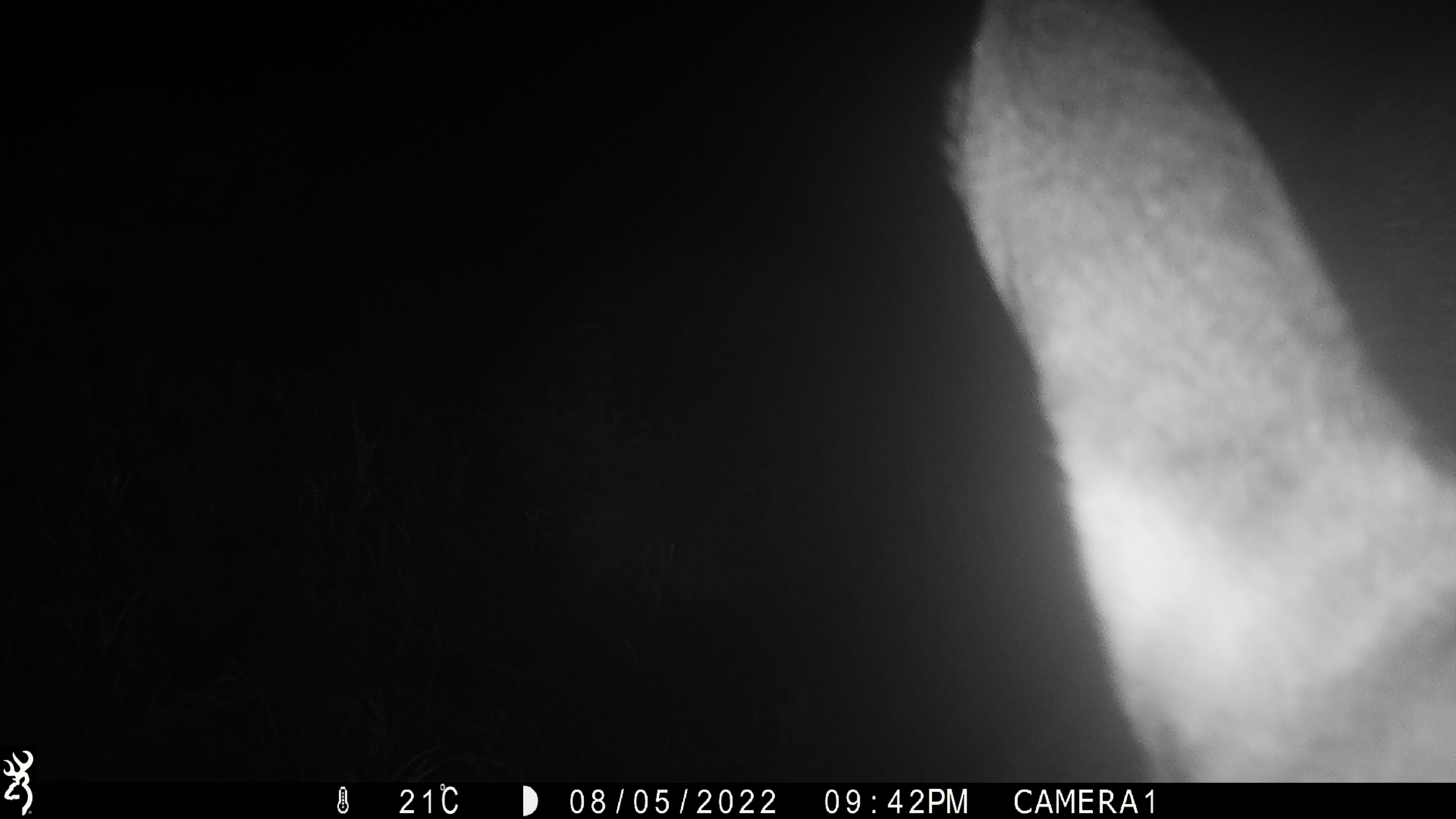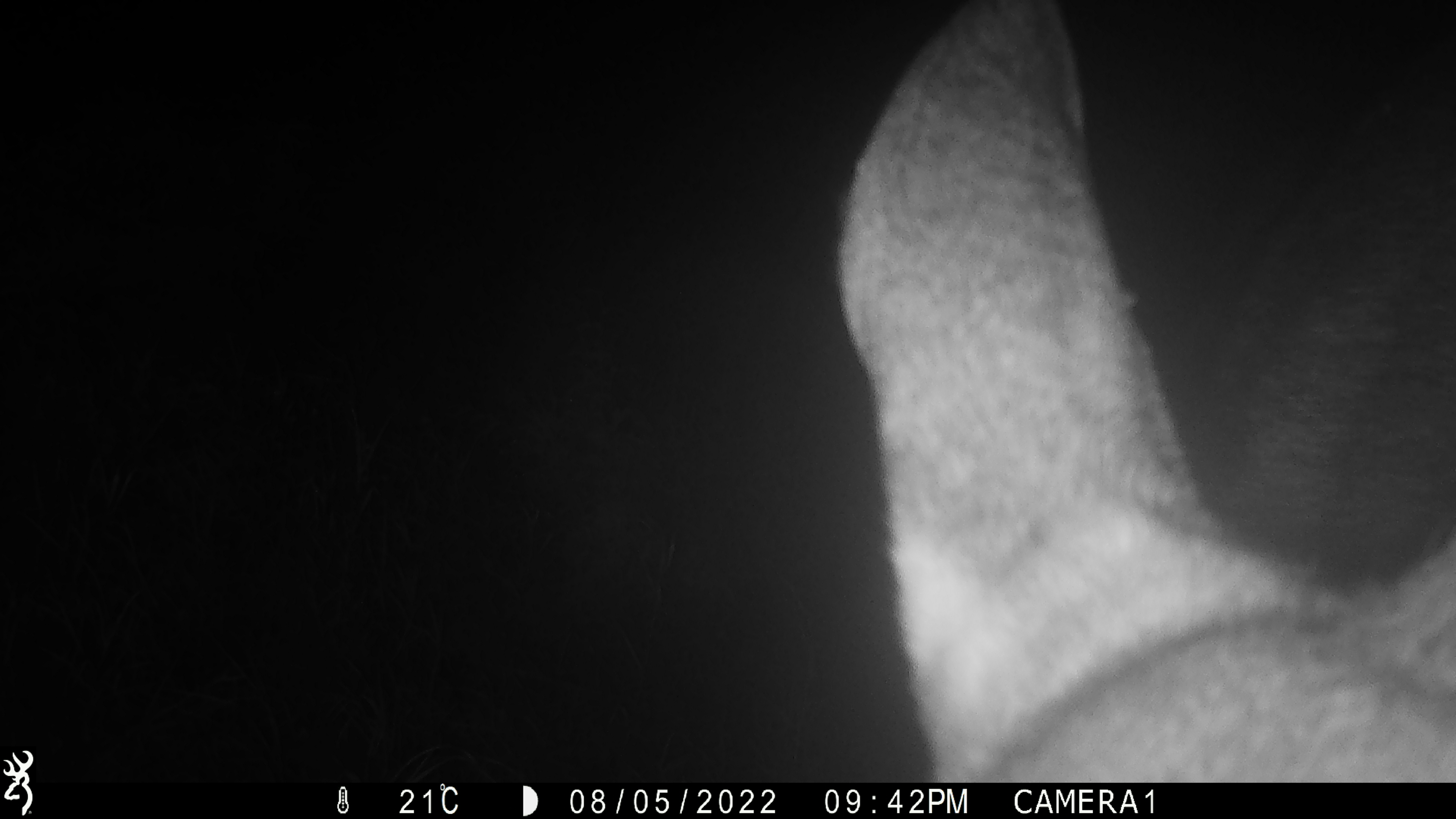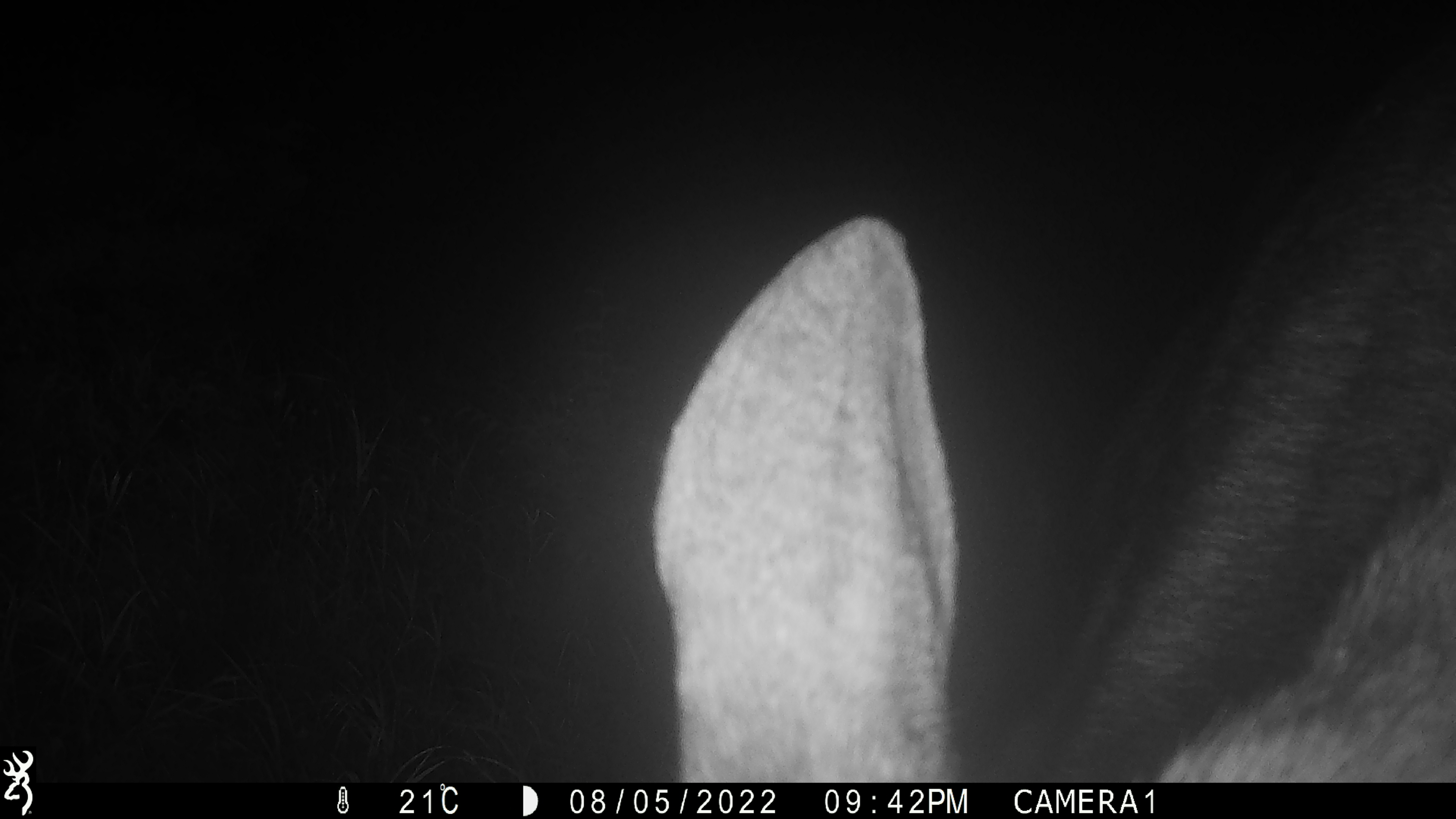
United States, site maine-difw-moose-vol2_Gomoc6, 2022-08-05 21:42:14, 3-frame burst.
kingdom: Animalia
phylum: Chordata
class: Mammalia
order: Artiodactyla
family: Cervidae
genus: Alces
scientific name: Alces alces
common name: moose